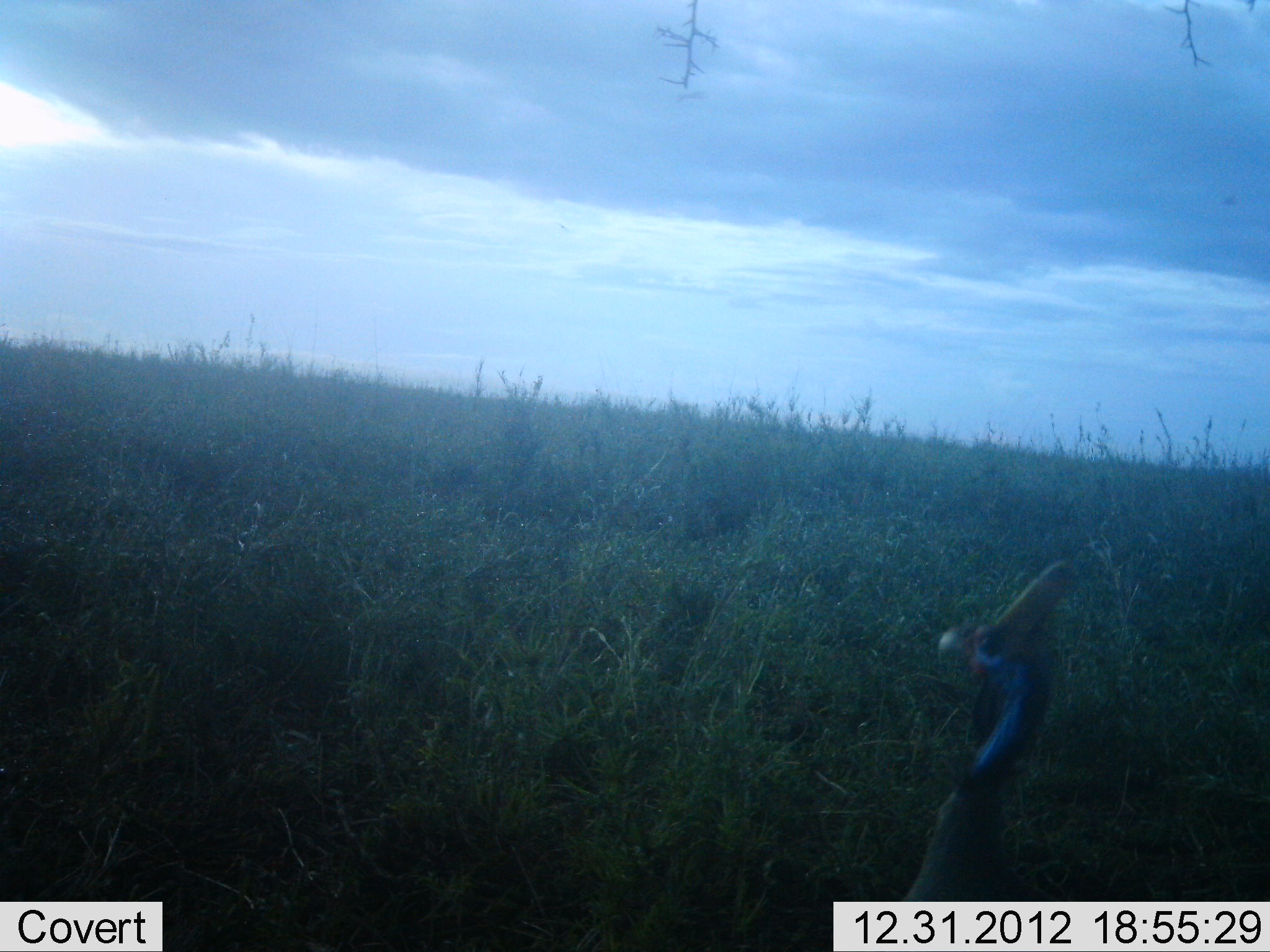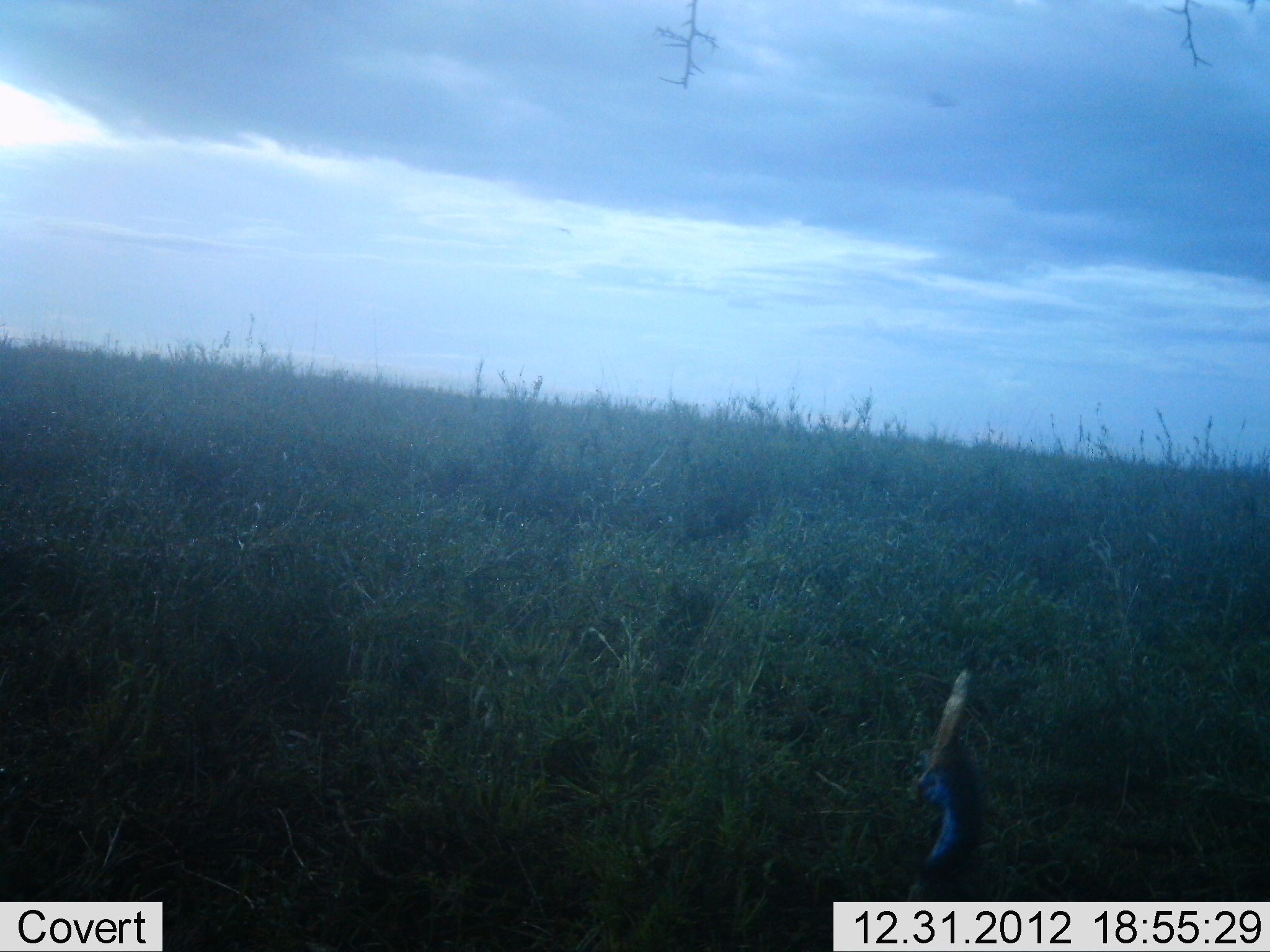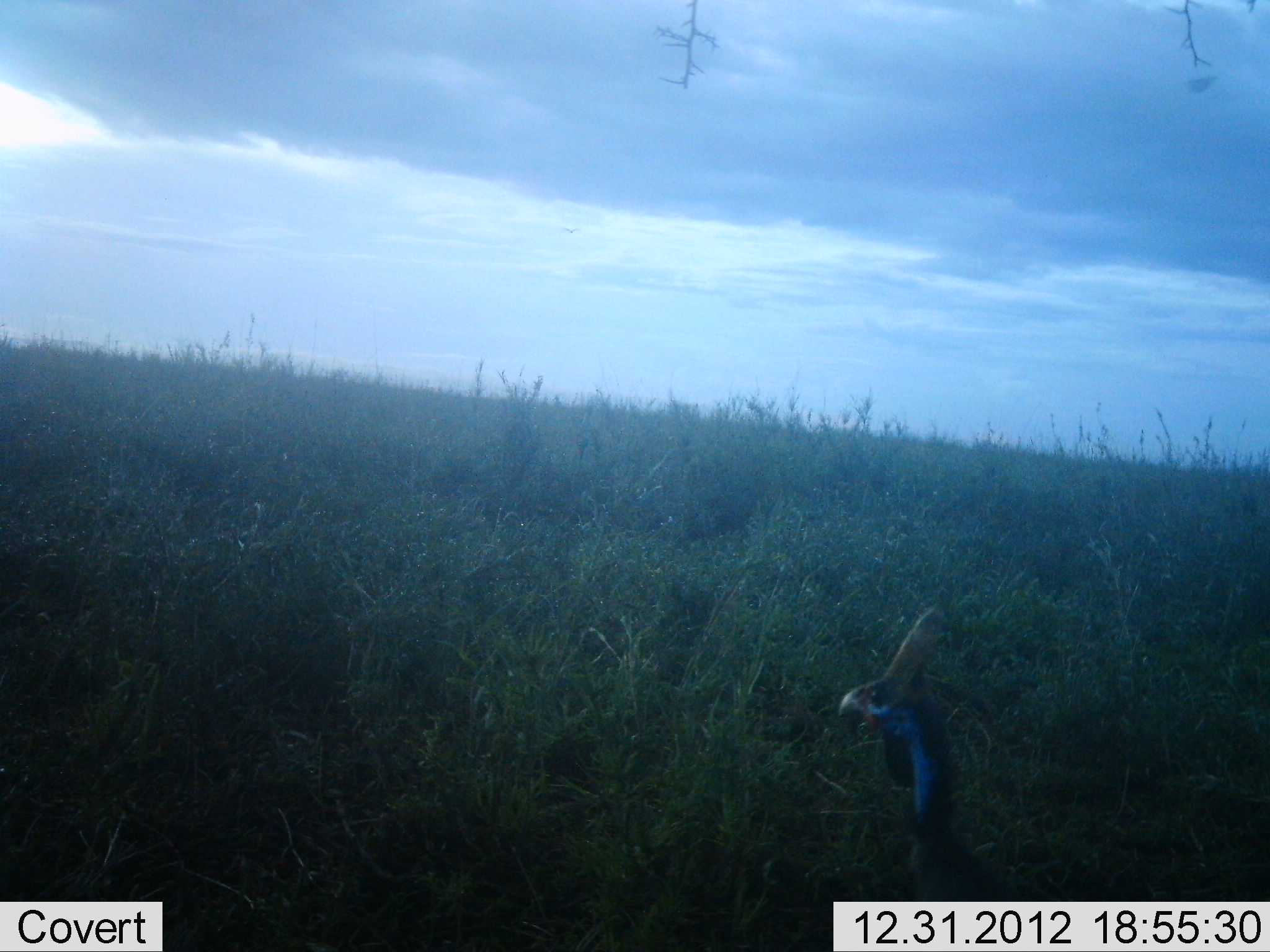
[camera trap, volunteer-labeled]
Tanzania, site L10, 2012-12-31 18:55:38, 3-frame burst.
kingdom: Animalia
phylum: Chordata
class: Aves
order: Galliformes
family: Numididae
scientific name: Numididae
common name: guinea fowl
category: guineafowl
Guineafowl (guinea fowl) (Numididae), count 1. Behavior (volunteer vote fractions): standing 80%, resting 0%, moving 20%, interacting 0%. Young present (vote fraction): 0%. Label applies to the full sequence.